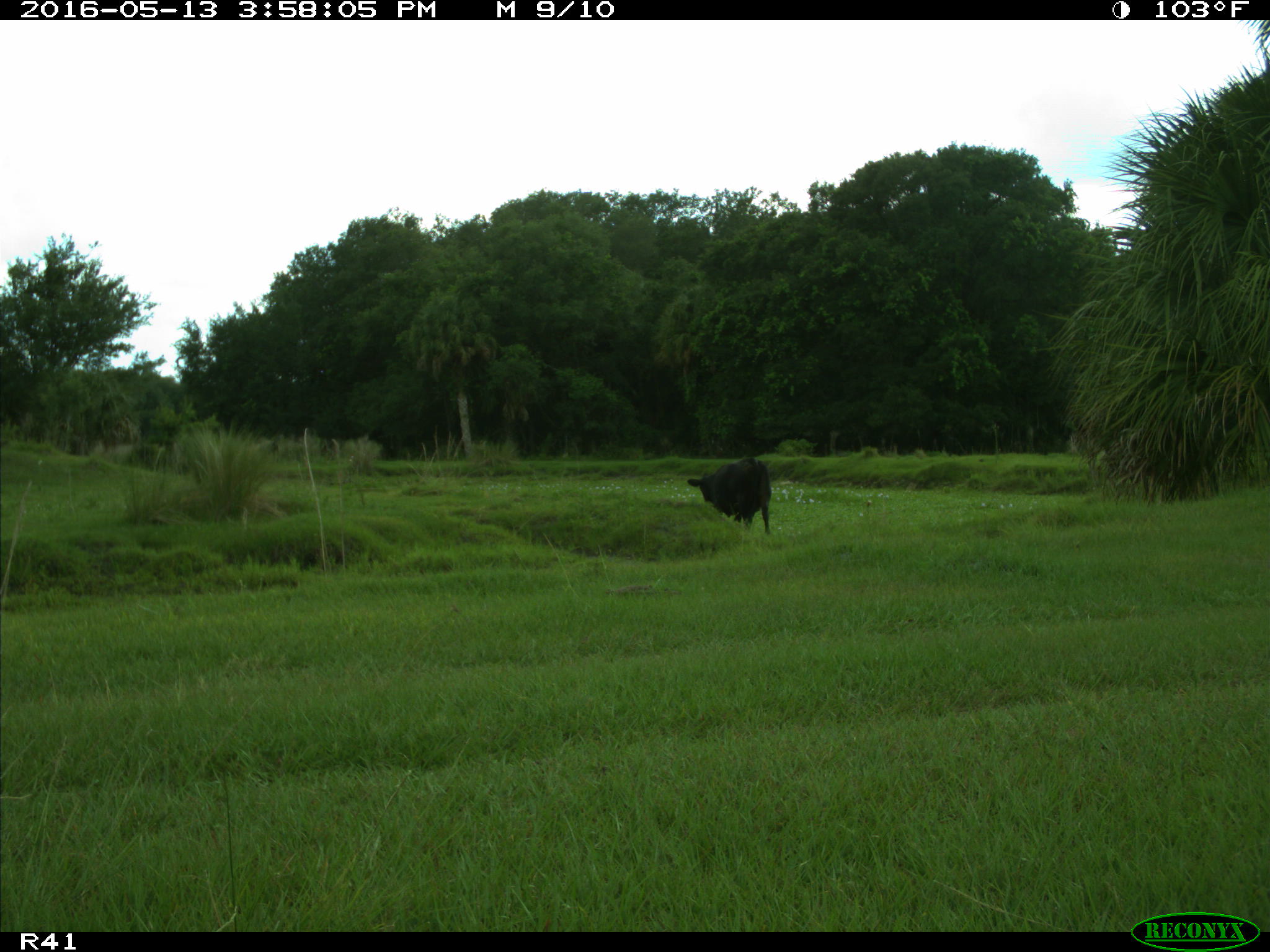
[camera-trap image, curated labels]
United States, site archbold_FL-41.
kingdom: Animalia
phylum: Chordata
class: Mammalia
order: Artiodactyla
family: Bovidae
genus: Bos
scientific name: Bos taurus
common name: domestic cow